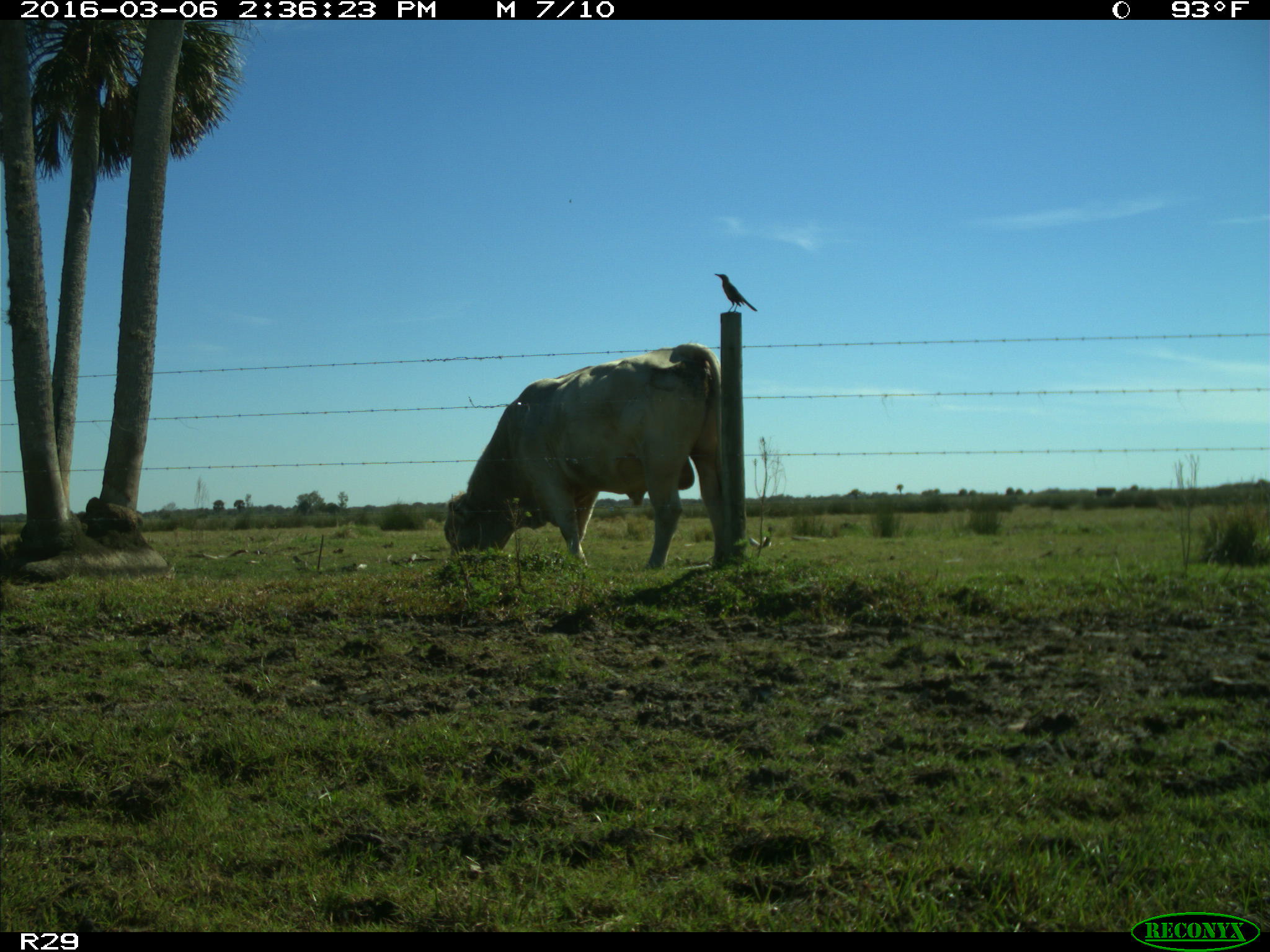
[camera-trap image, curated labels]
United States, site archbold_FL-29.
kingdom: Animalia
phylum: Chordata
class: Mammalia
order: Artiodactyla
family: Bovidae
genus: Bos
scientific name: Bos taurus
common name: domestic cow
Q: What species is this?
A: Bos taurus (domestic cow).